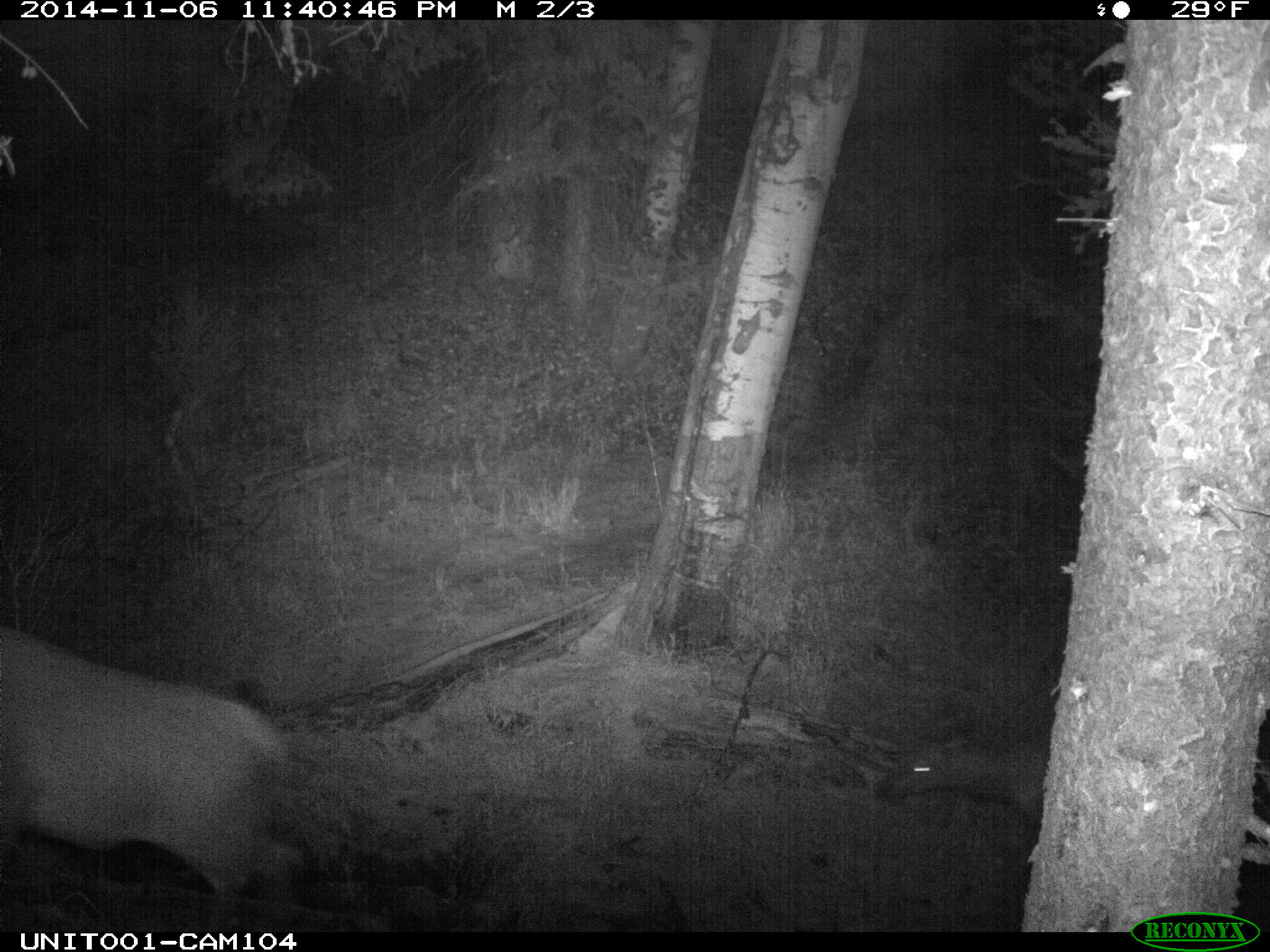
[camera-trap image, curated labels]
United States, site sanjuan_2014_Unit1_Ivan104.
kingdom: Animalia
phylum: Chordata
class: Mammalia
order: Artiodactyla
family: Cervidae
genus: Cervus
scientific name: Cervus elaphus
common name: red deer